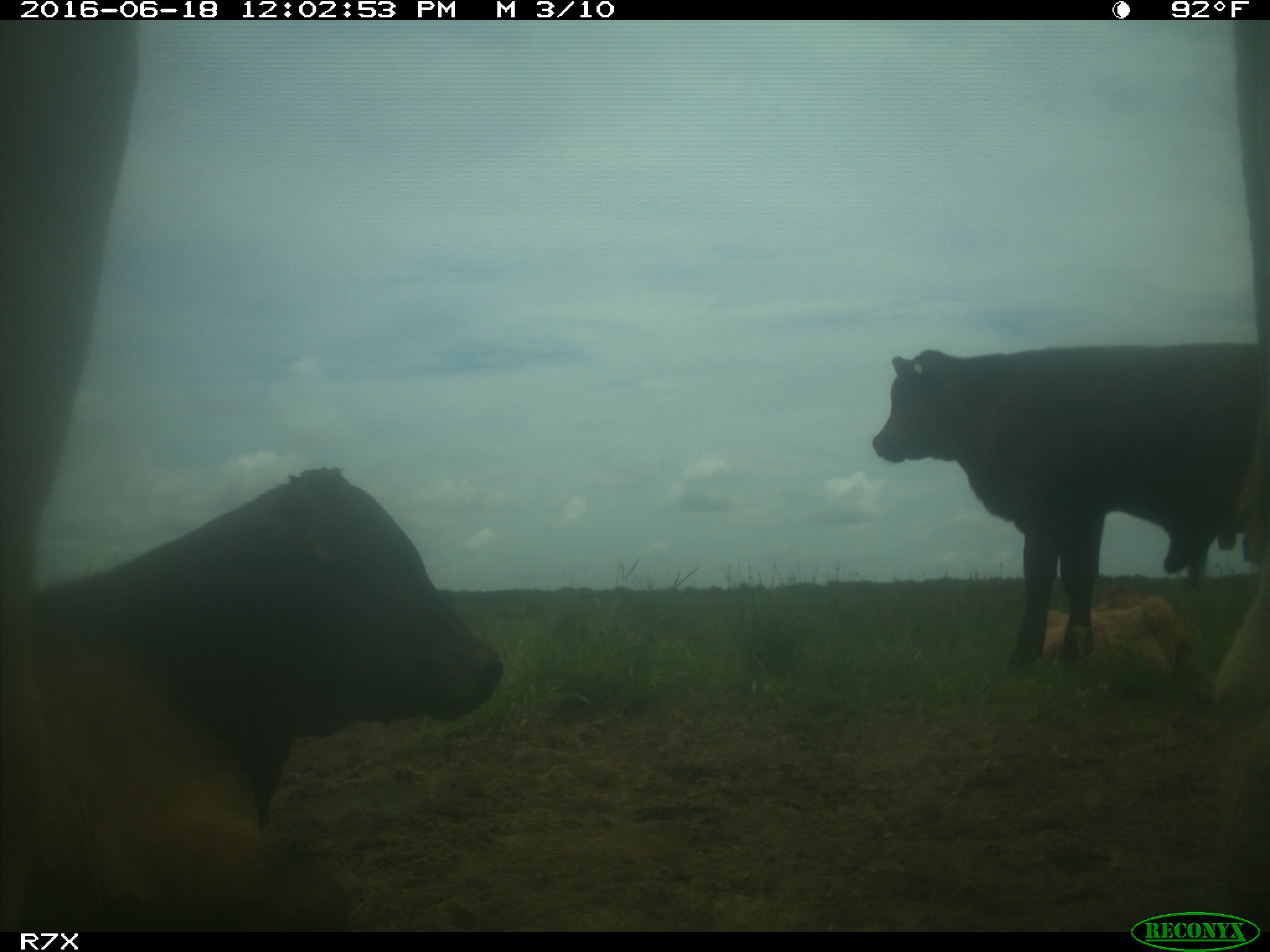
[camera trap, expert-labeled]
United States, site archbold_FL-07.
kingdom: Animalia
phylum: Chordata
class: Mammalia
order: Artiodactyla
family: Bovidae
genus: Bos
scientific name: Bos taurus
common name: domestic cow